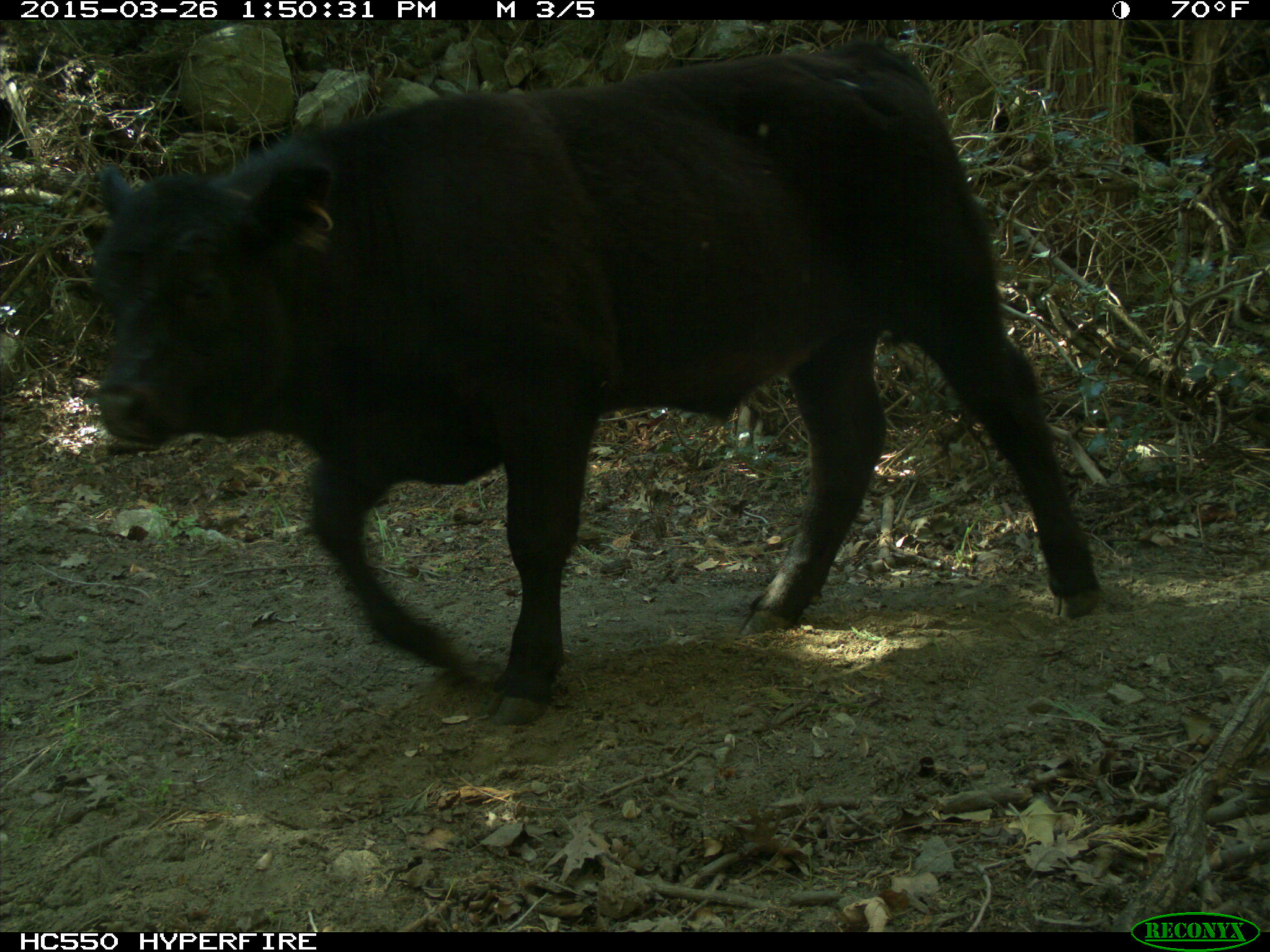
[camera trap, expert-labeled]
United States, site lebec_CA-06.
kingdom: Animalia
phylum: Chordata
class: Mammalia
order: Artiodactyla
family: Bovidae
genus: Bos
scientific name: Bos taurus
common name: domestic cow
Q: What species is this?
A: Bos taurus (domestic cow).